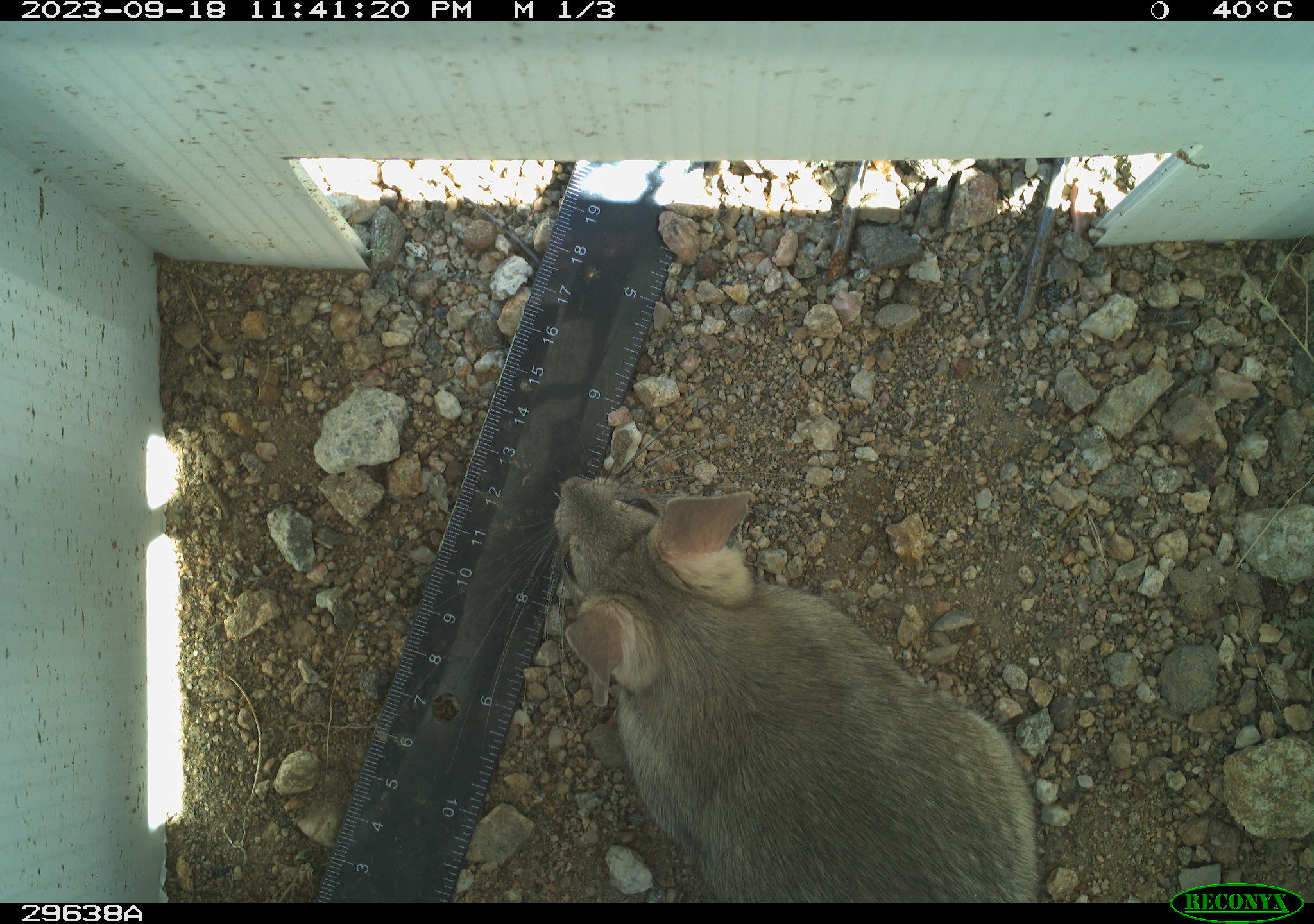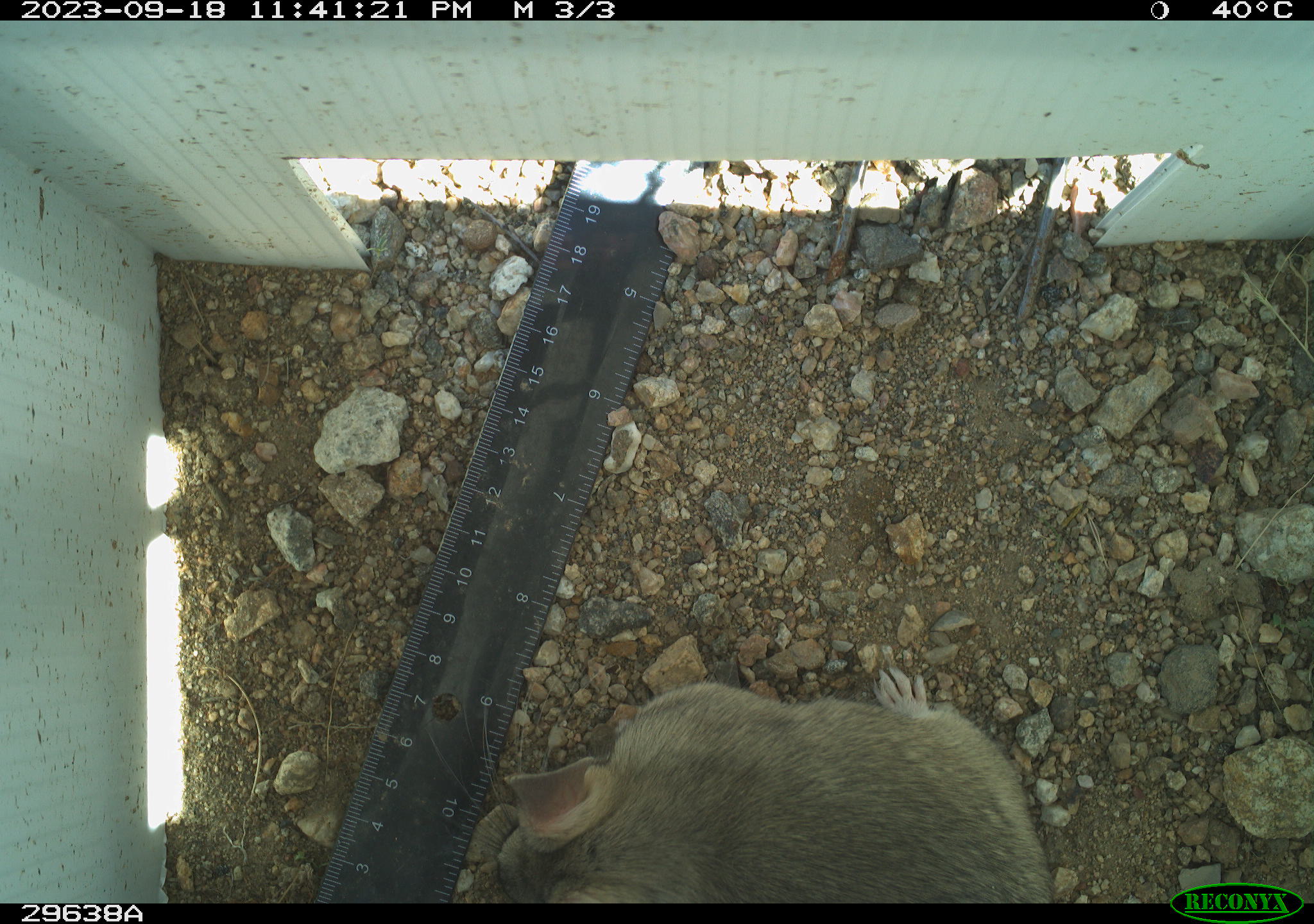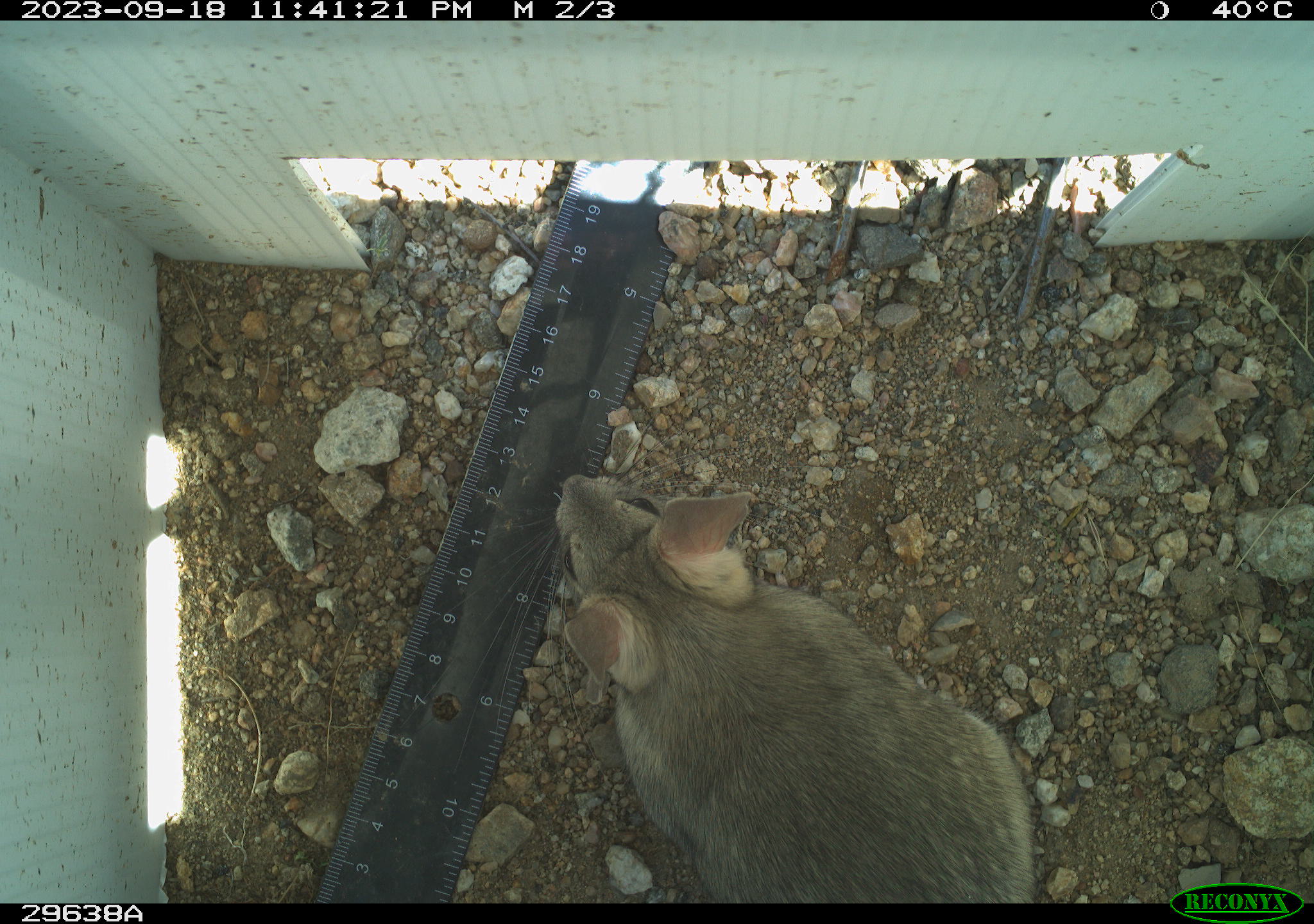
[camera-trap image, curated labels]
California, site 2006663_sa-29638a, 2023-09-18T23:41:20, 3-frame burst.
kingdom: Animalia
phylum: Chordata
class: Mammalia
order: Rodentia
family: Cricetidae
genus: Neotoma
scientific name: Neotoma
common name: pack rat or woodrat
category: neotoma species